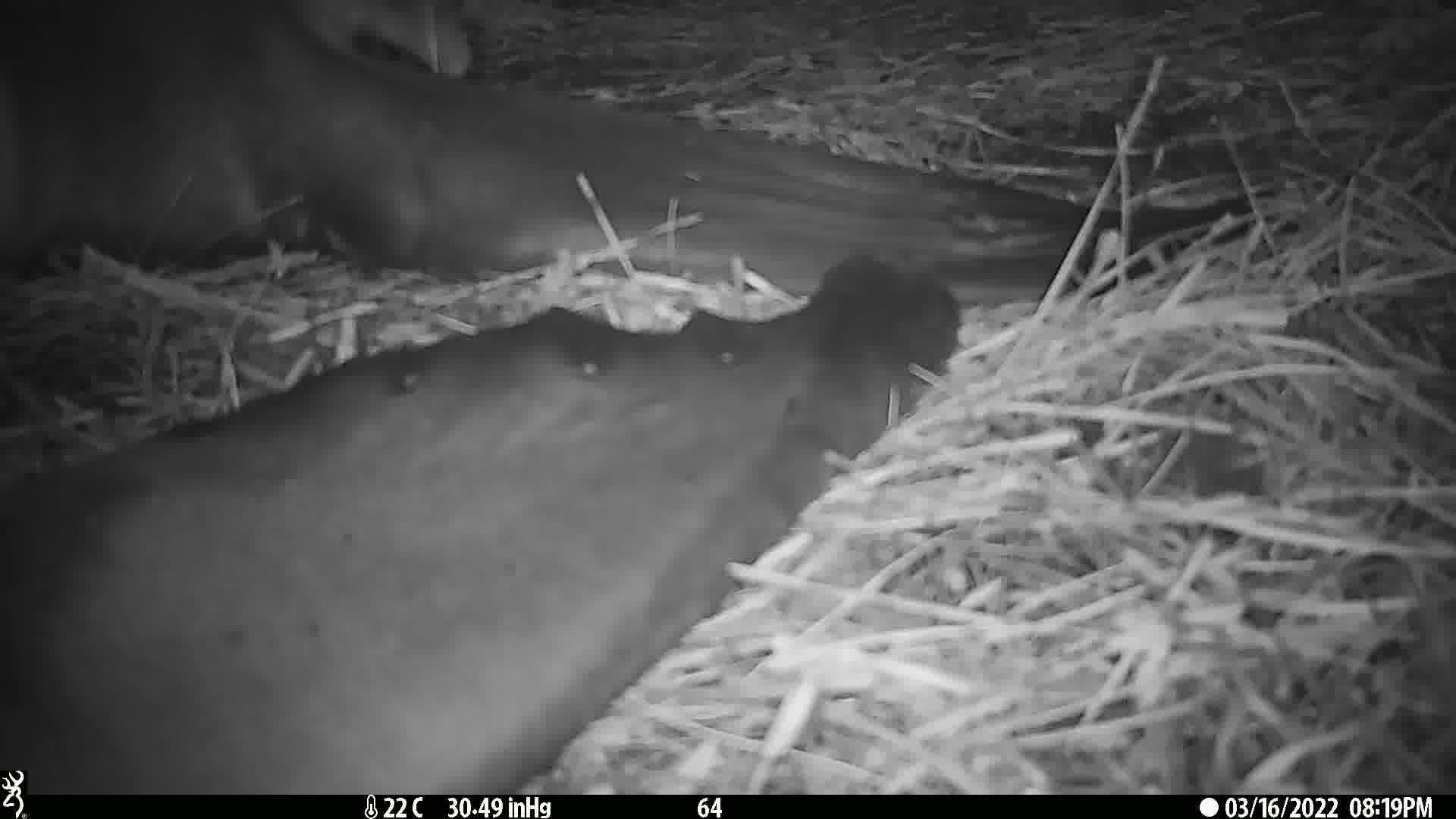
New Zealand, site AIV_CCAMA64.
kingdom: Animalia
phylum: Chordata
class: Mammalia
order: Carnivora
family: Otariidae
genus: Phocarctos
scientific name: Phocarctos hookeri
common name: new zealand sea lion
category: sealion